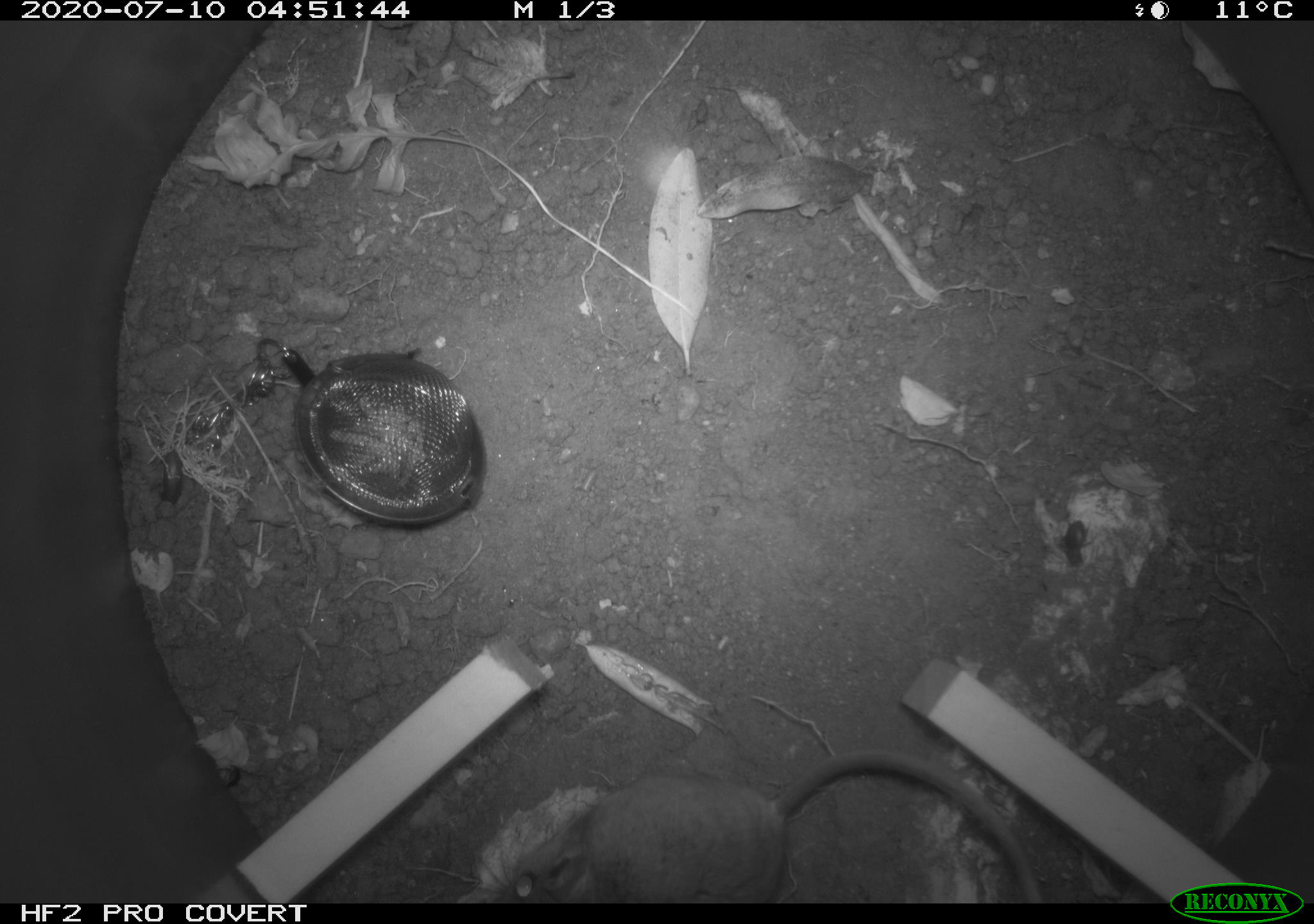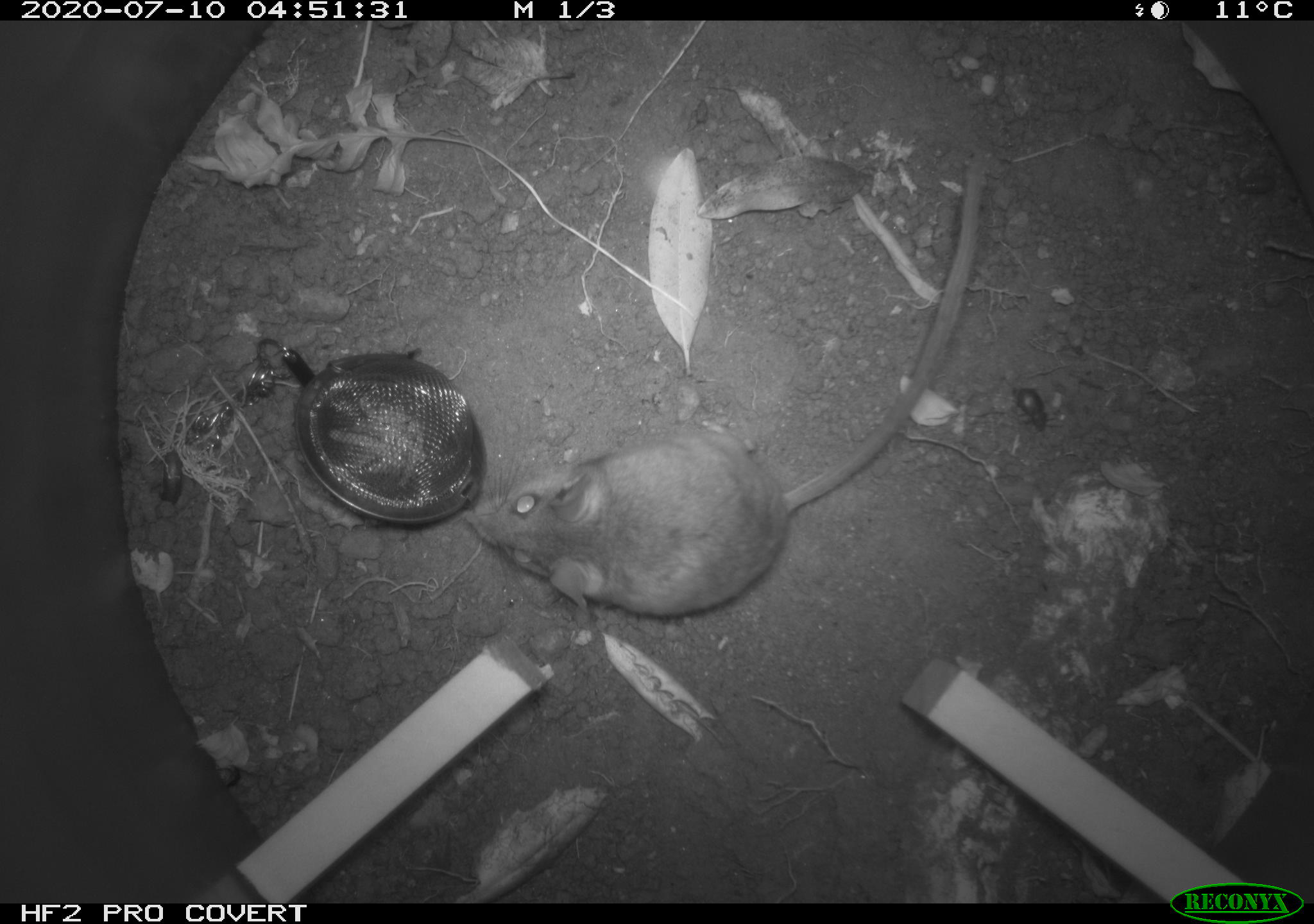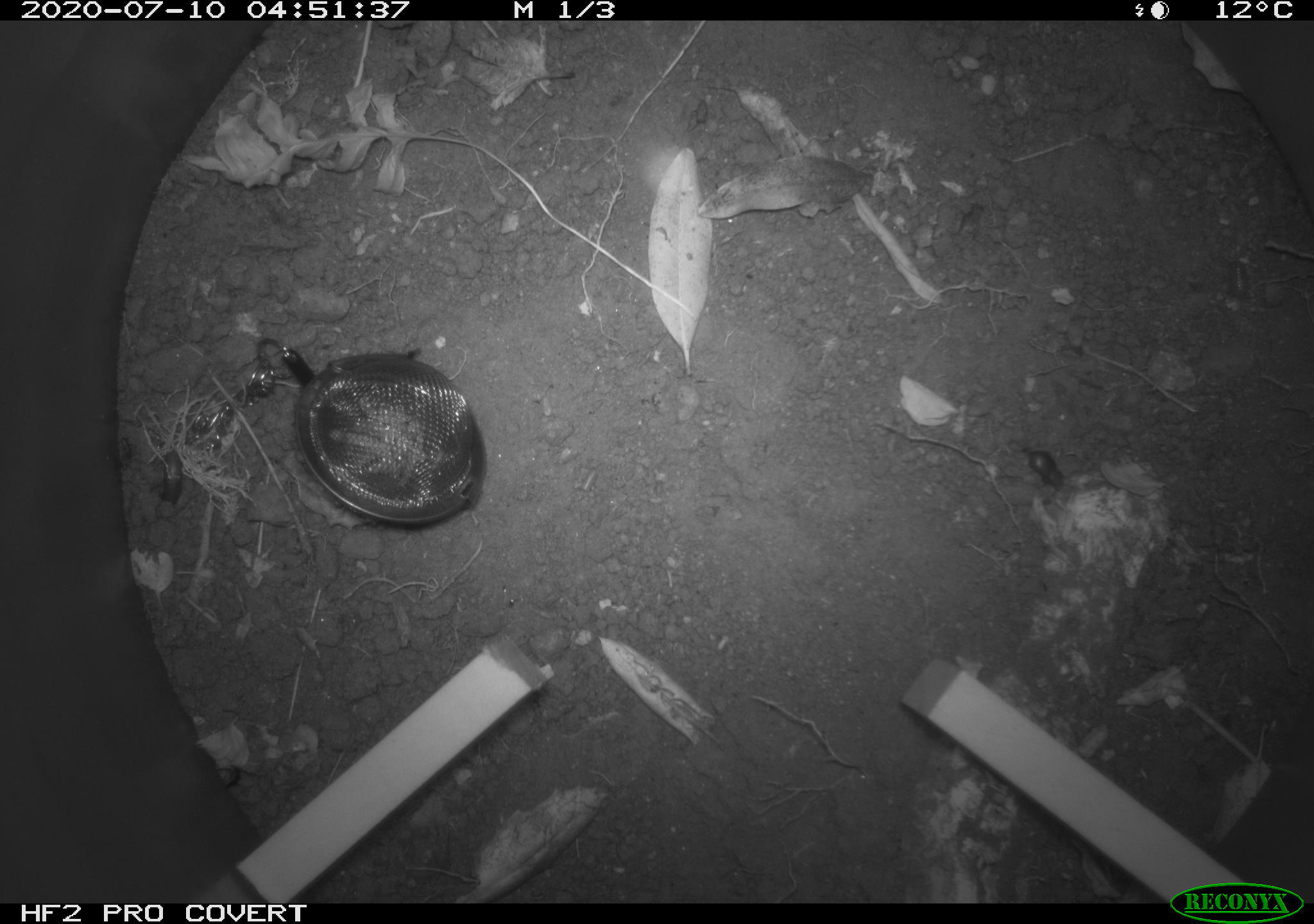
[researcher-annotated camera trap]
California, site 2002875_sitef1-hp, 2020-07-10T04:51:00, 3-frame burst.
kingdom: Animalia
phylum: Chordata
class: Mammalia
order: Rodentia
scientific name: Rodentia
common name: rodent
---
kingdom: Animalia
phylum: Arthropoda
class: Insecta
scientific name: Insecta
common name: insect